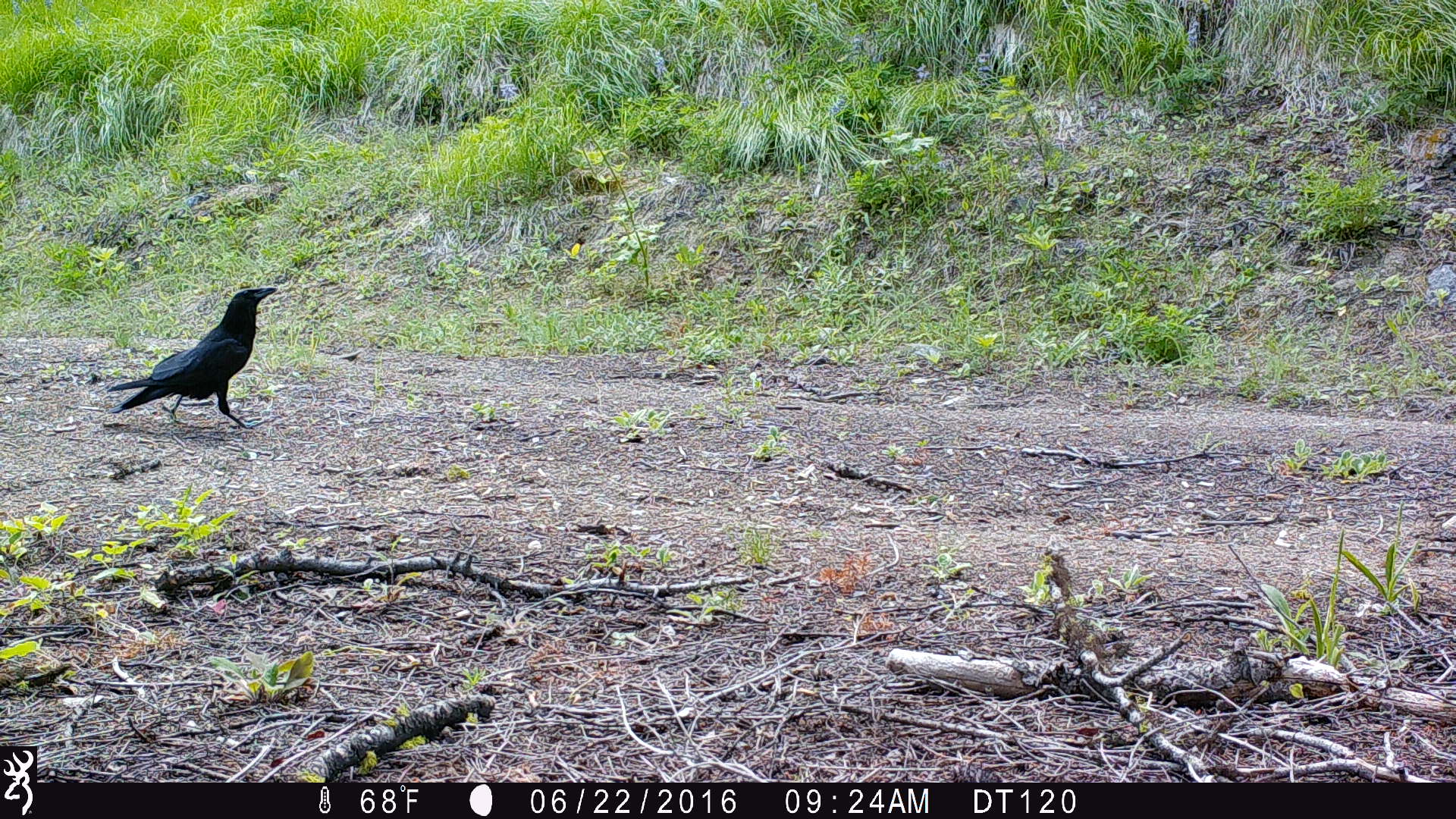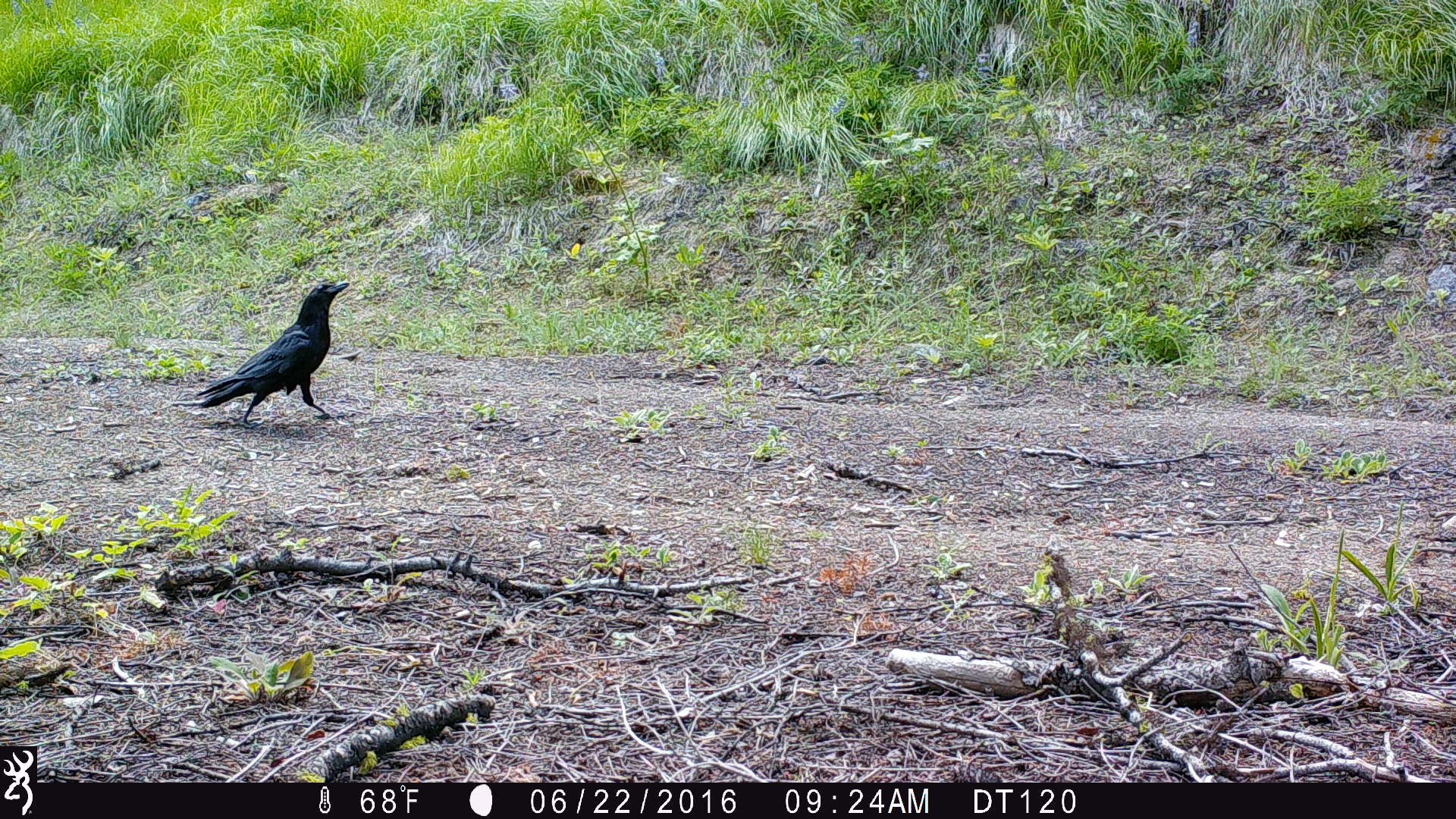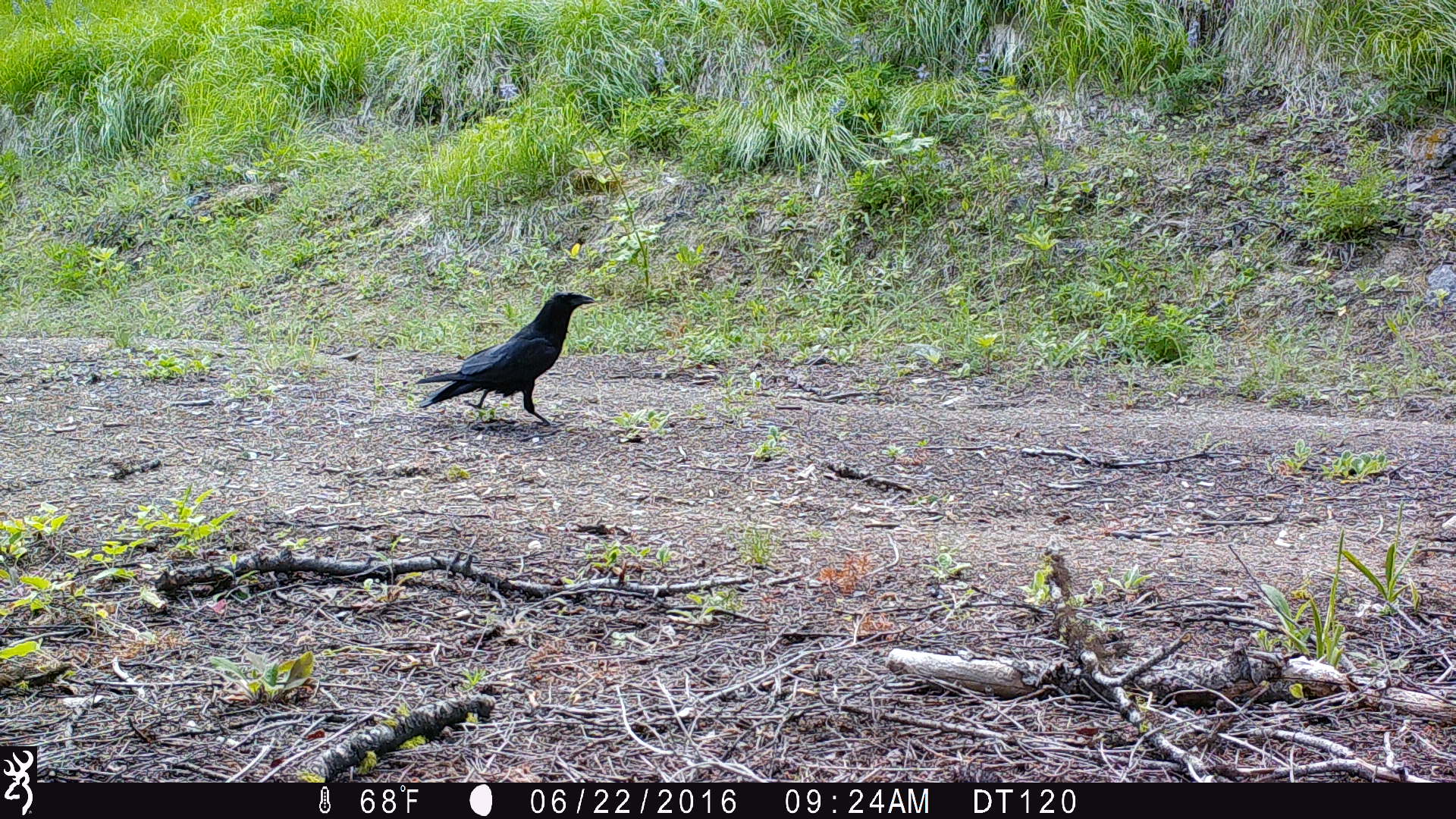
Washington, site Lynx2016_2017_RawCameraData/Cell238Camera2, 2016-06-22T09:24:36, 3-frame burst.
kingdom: Animalia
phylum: Chordata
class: Aves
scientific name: Aves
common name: birds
Aves (birds). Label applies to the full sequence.